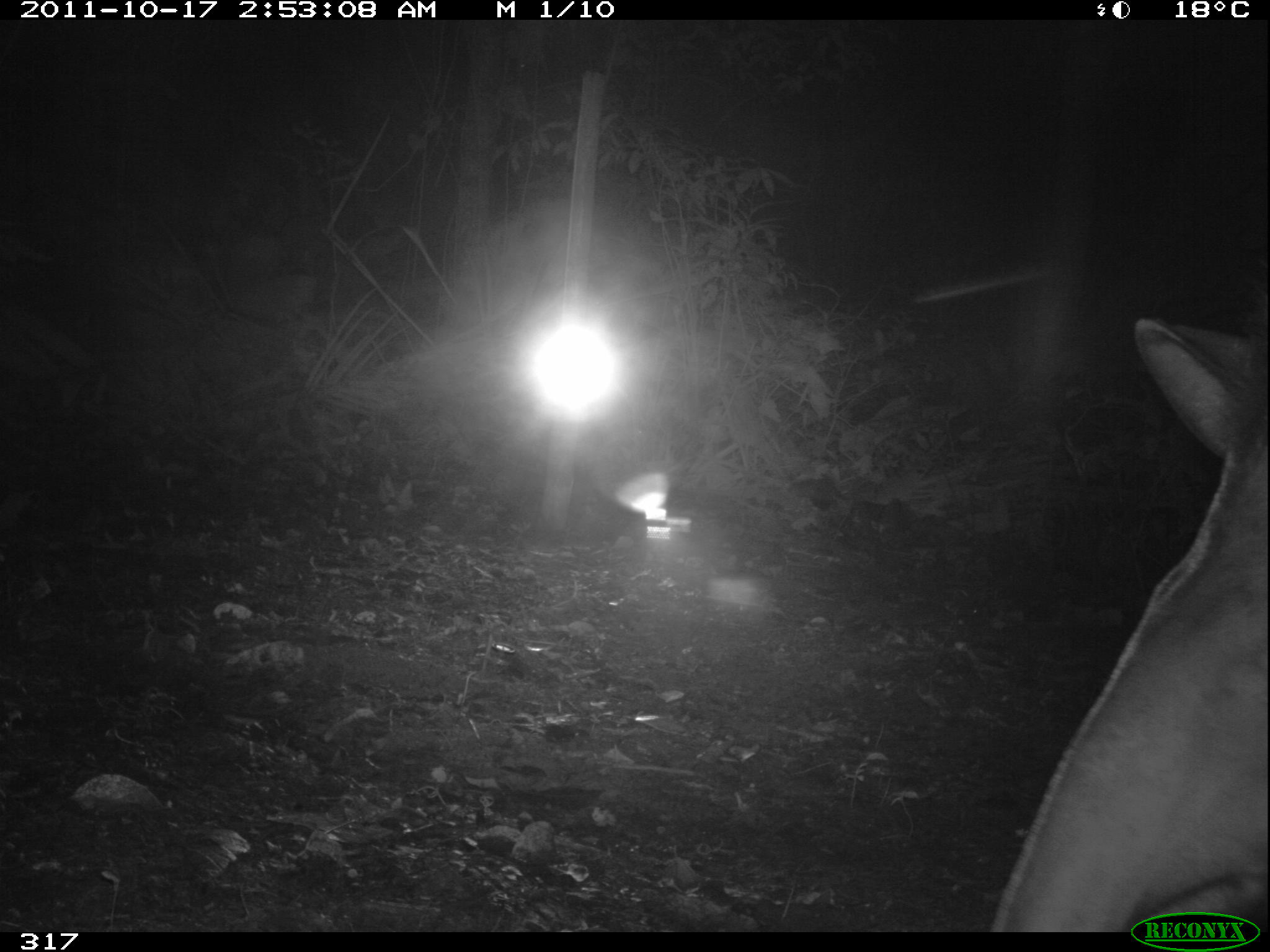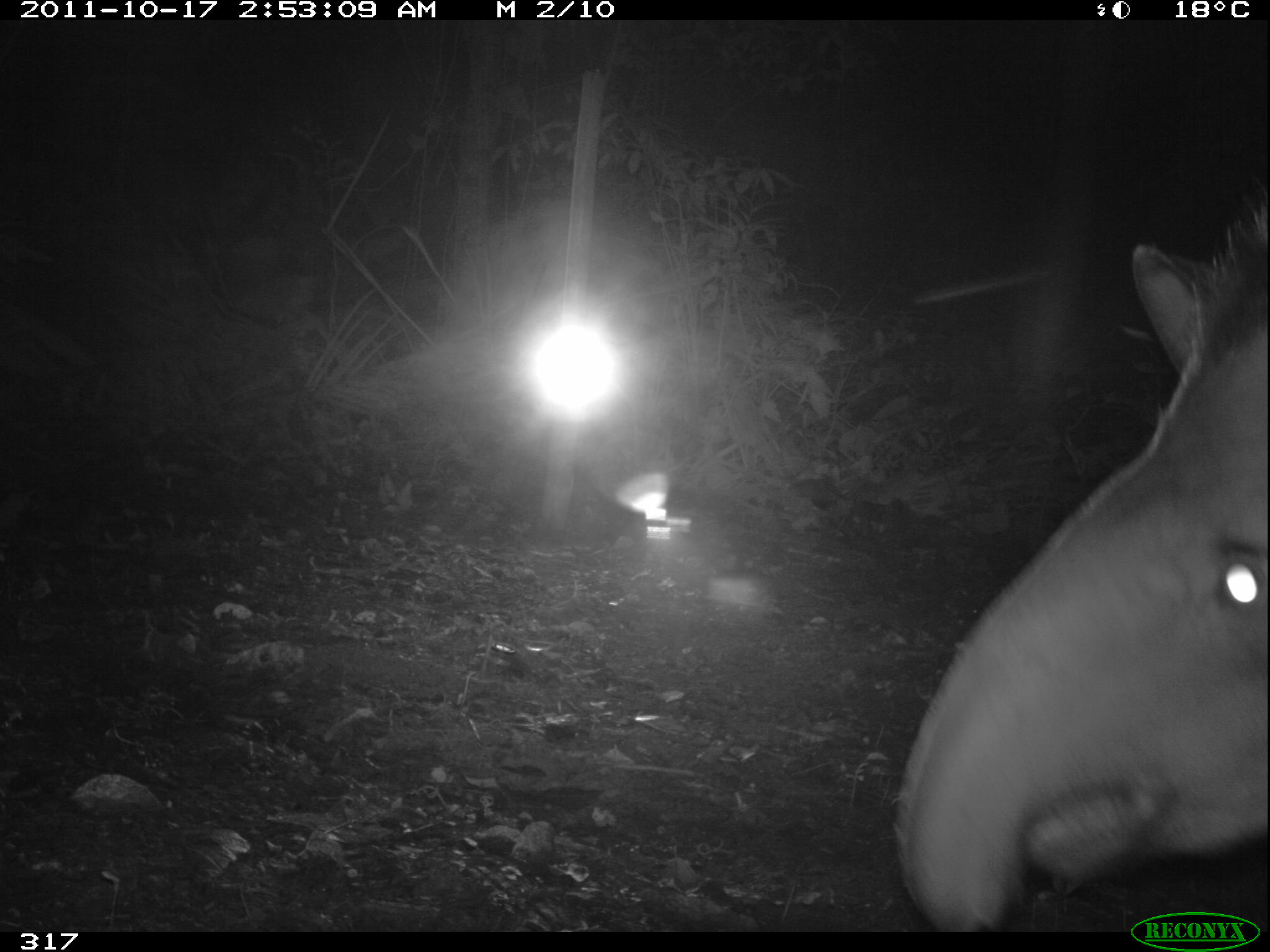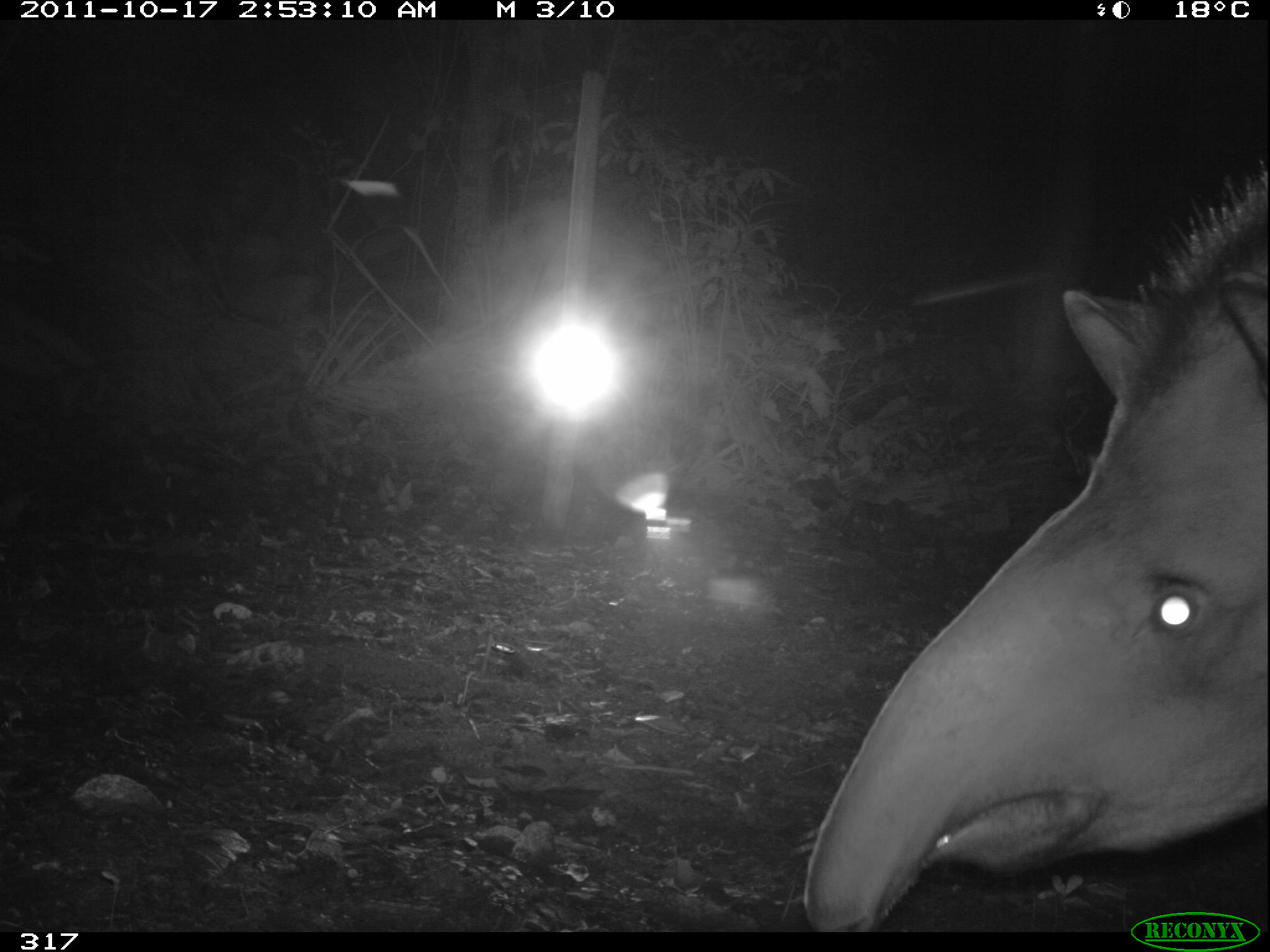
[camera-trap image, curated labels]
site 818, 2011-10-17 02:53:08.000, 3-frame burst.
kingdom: Animalia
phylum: Chordata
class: Mammalia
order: Perissodactyla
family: Tapiridae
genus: Tapirus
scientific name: Tapirus terrestris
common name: south american tapir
Tapirus terrestris (south american tapir).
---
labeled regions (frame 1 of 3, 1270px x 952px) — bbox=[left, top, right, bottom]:
tapirus terrestris: bbox=[991, 314, 1263, 924]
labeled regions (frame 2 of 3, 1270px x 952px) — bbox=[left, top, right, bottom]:
tapirus terrestris: bbox=[894, 203, 1267, 932]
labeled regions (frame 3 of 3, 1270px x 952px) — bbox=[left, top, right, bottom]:
tapirus terrestris: bbox=[803, 172, 1270, 928]